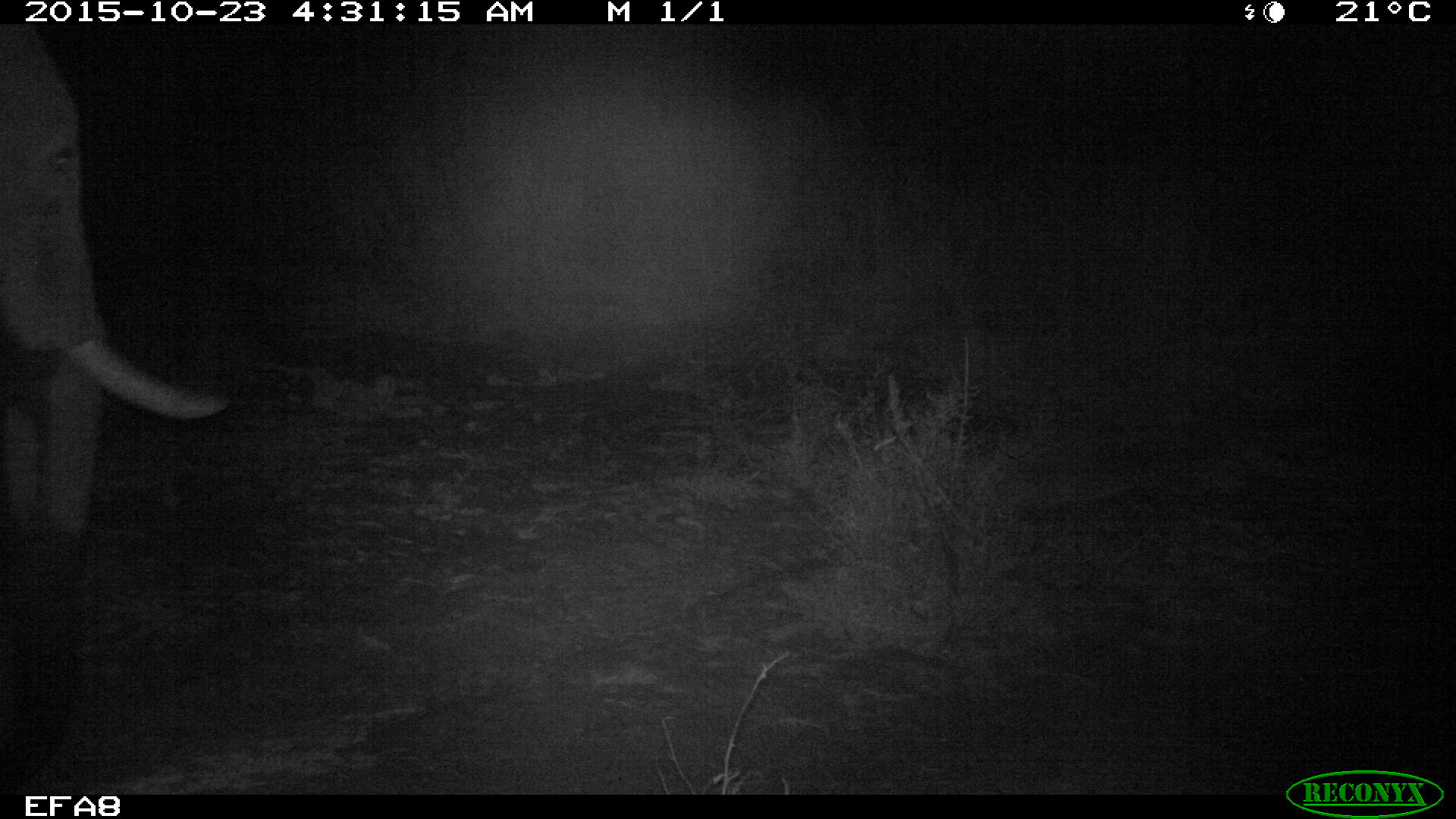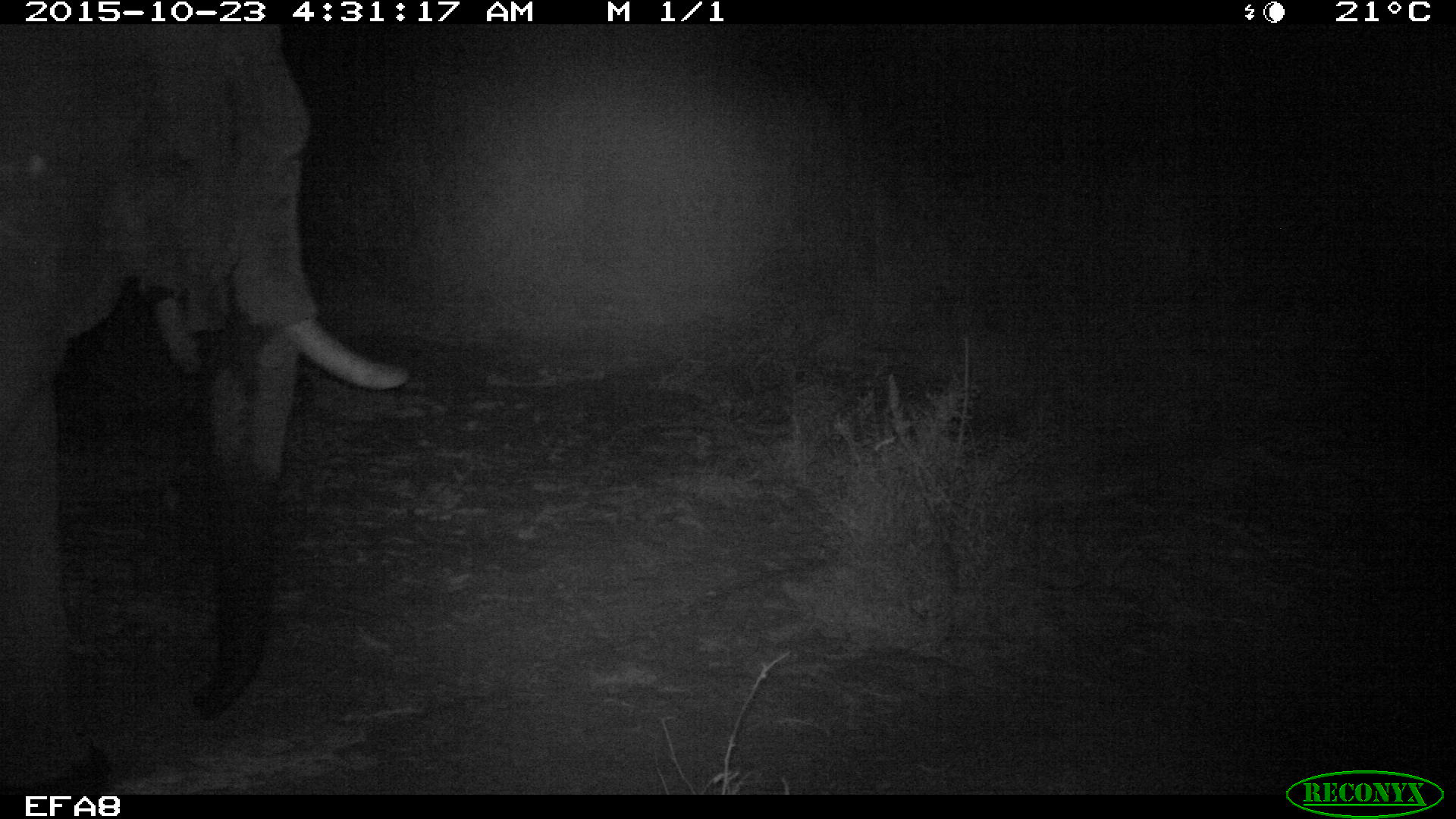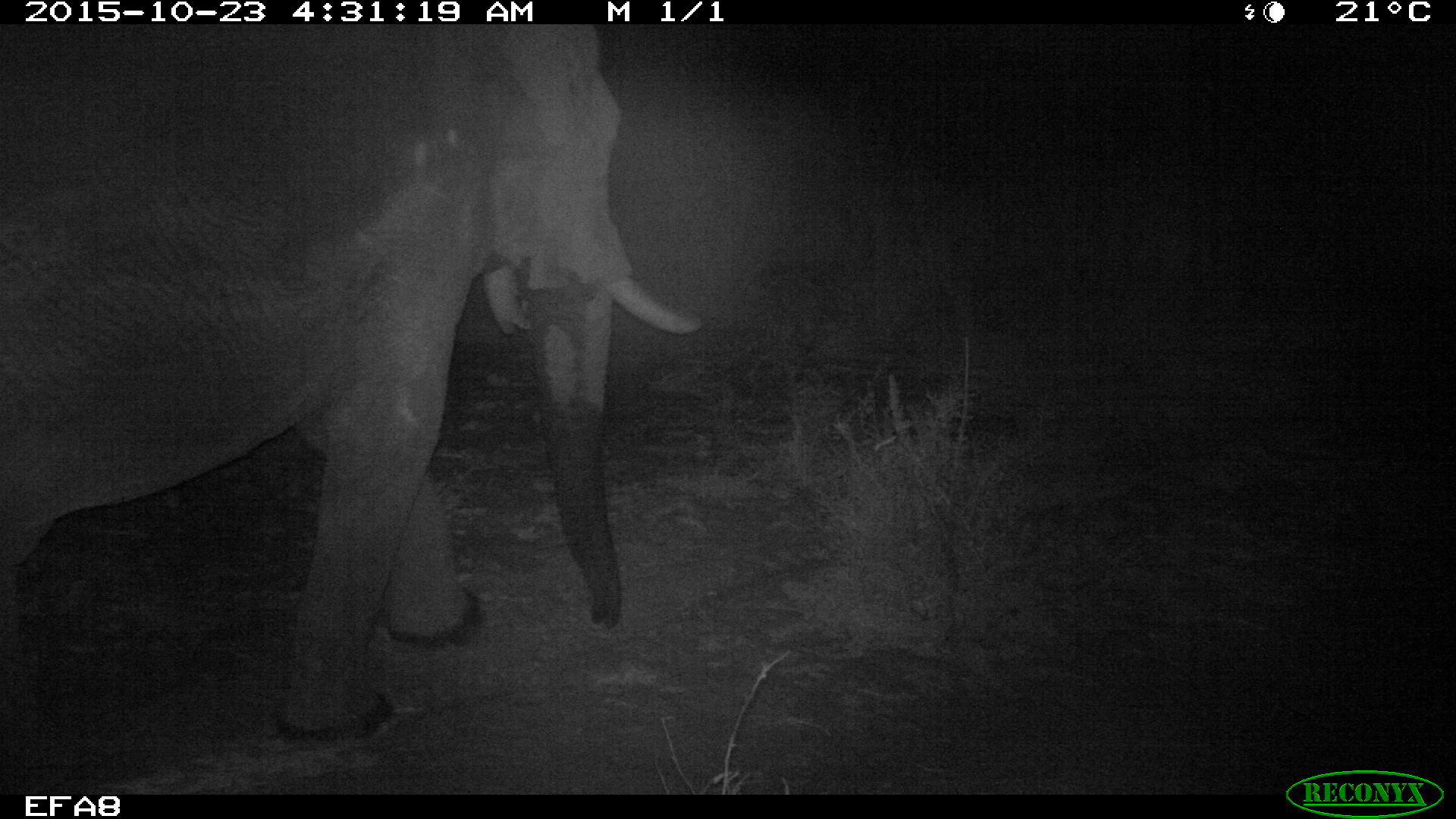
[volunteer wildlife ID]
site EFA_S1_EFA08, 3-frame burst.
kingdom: Animalia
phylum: Chordata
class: Mammalia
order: Proboscidea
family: Elephantidae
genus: Loxodonta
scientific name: Loxodonta africana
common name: african bush elephant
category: elephant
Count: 1.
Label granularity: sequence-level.